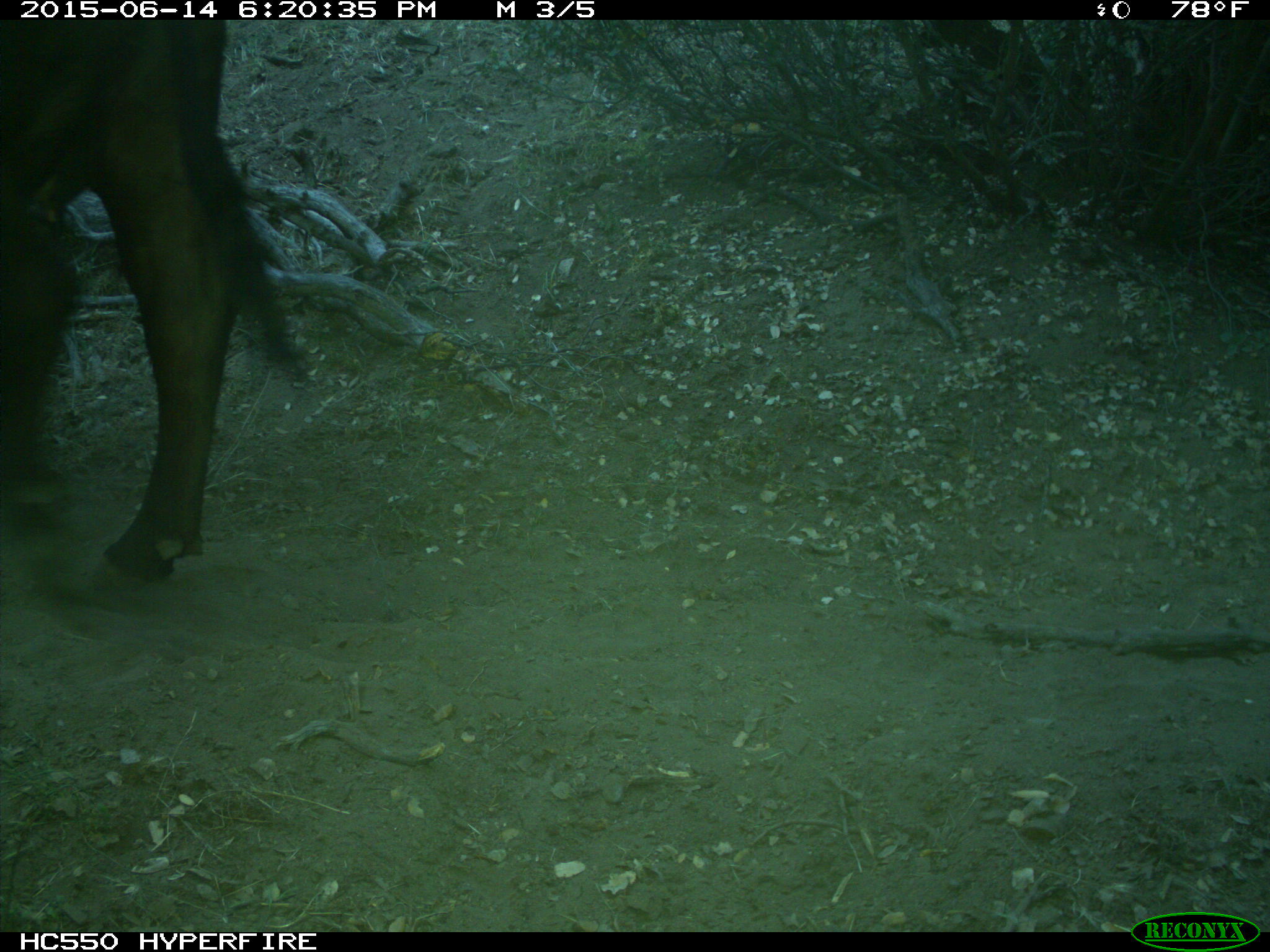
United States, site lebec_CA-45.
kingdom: Animalia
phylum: Chordata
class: Mammalia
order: Artiodactyla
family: Bovidae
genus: Bos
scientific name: Bos taurus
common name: domestic cow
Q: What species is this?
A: Bos taurus (domestic cow).